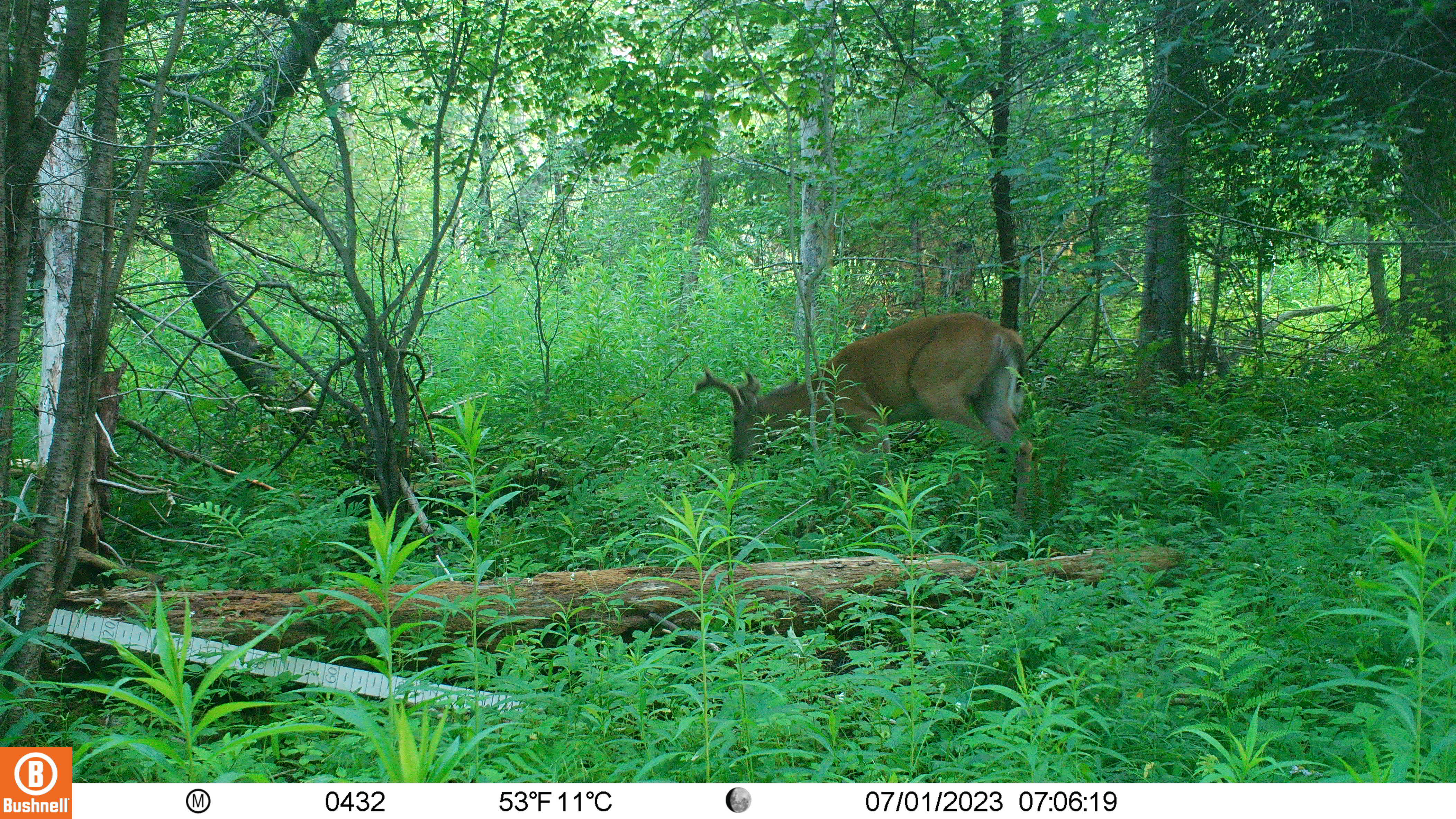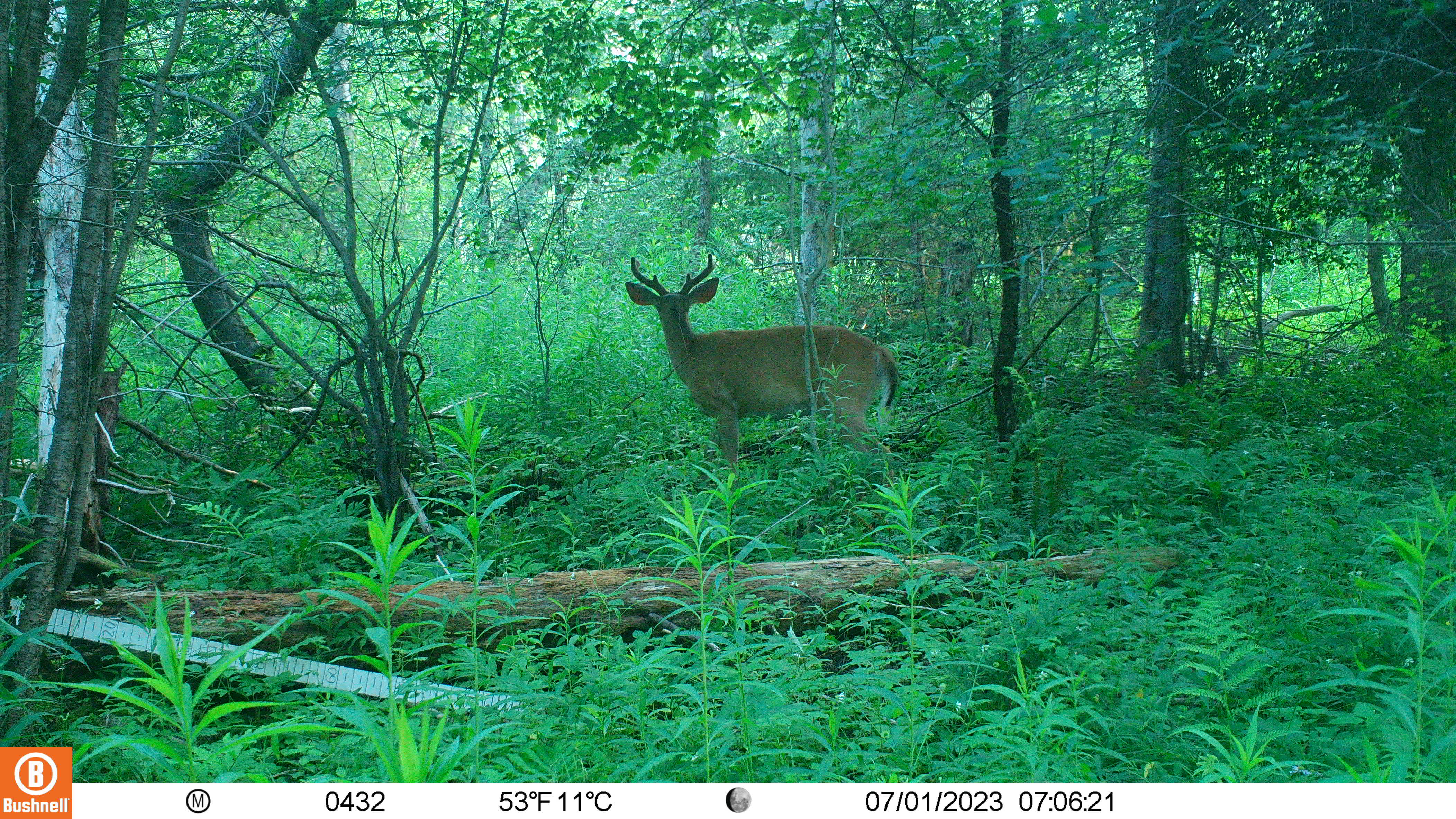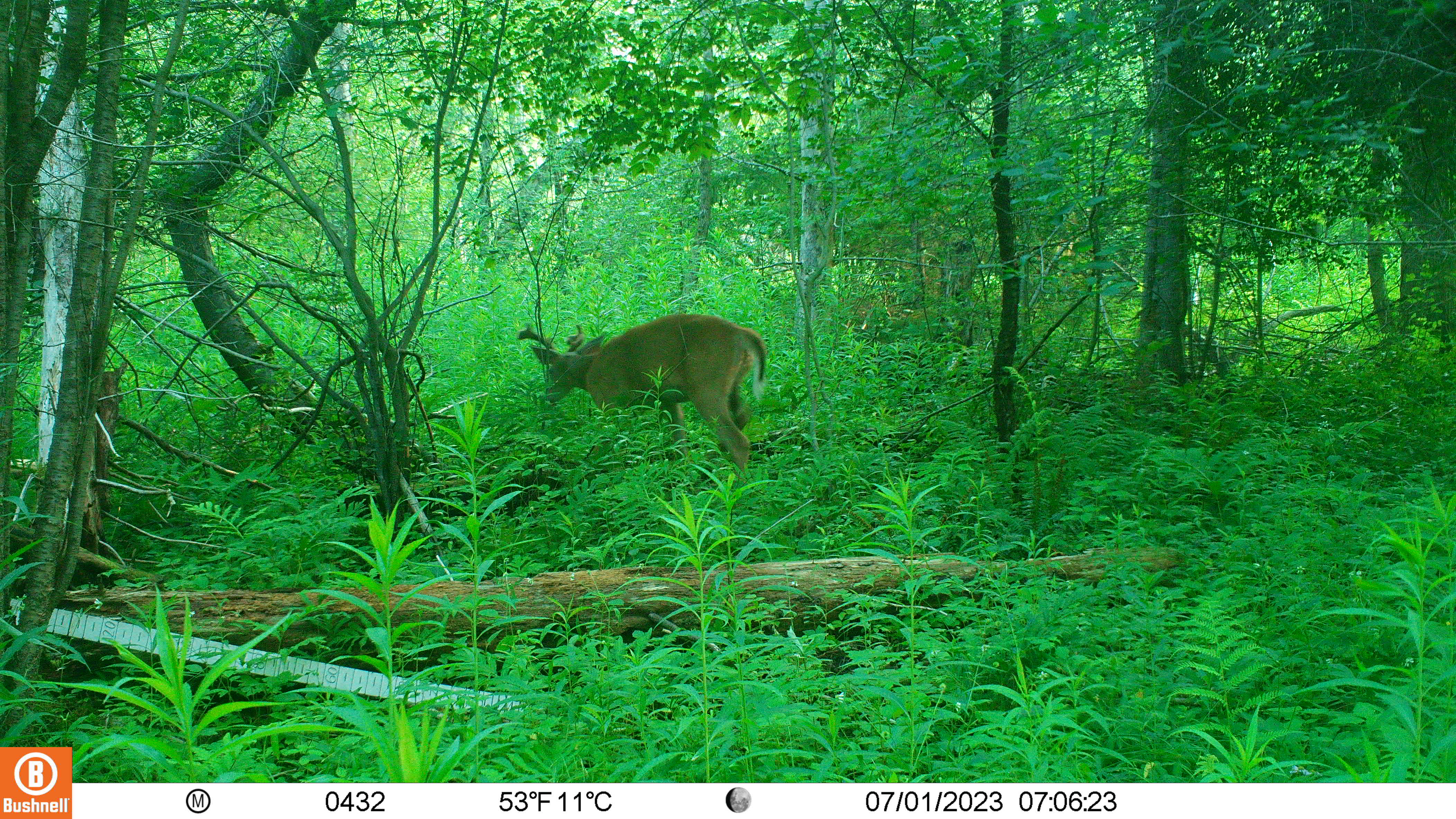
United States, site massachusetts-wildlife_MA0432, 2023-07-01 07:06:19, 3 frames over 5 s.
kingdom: Animalia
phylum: Chordata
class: Mammalia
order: Artiodactyla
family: Cervidae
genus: Odocoileus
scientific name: Odocoileus virginianus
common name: white-tailed deer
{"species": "white-tailed deer (Odocoileus virginianus)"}